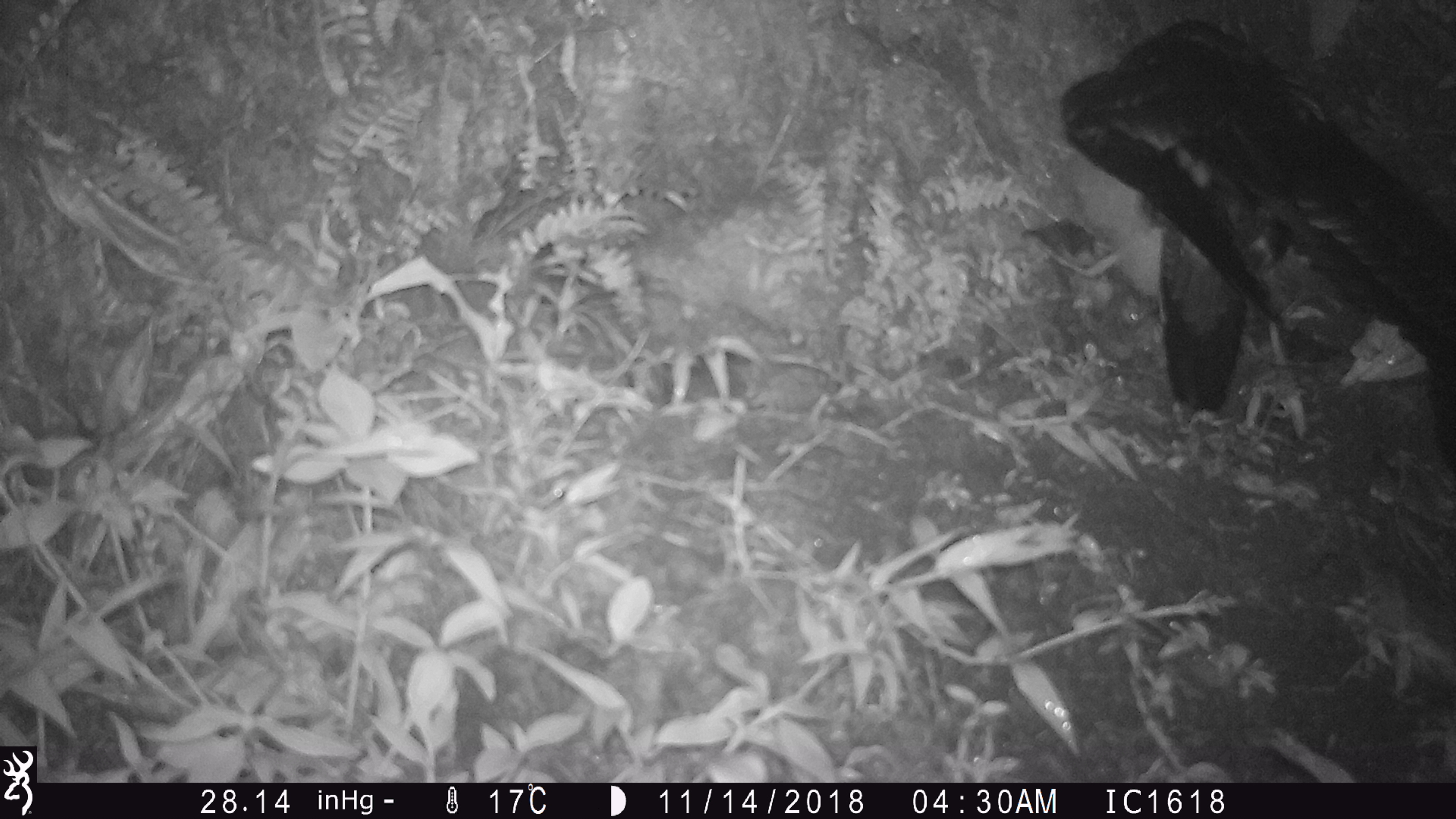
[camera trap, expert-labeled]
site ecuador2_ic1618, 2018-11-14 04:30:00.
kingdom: Animalia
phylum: Chordata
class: Aves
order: Procellariiformes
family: Procellariidae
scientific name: Procellariidae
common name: petrel chick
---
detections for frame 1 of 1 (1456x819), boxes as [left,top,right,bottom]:
petrel chick: [1039,17,1423,428]